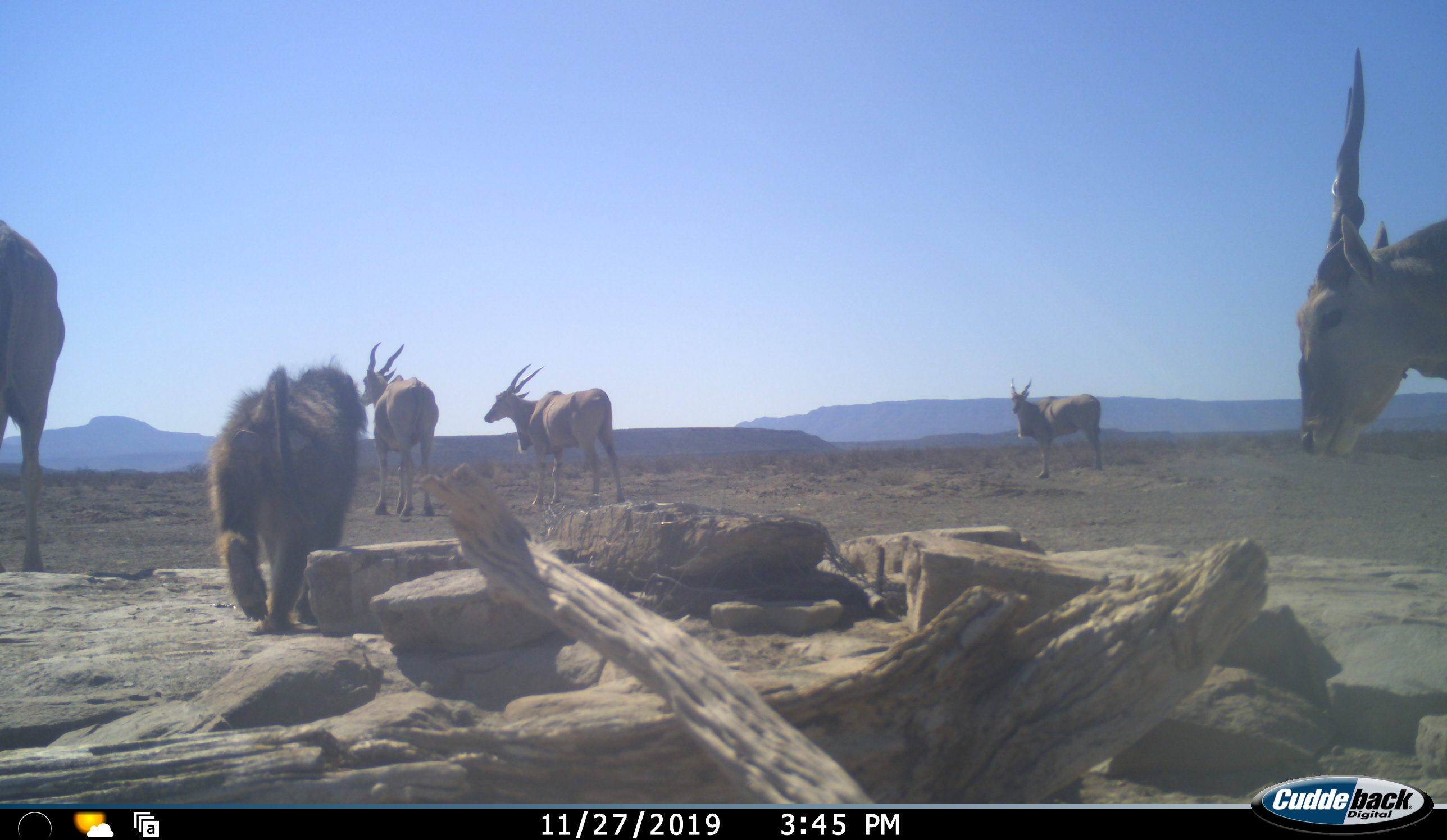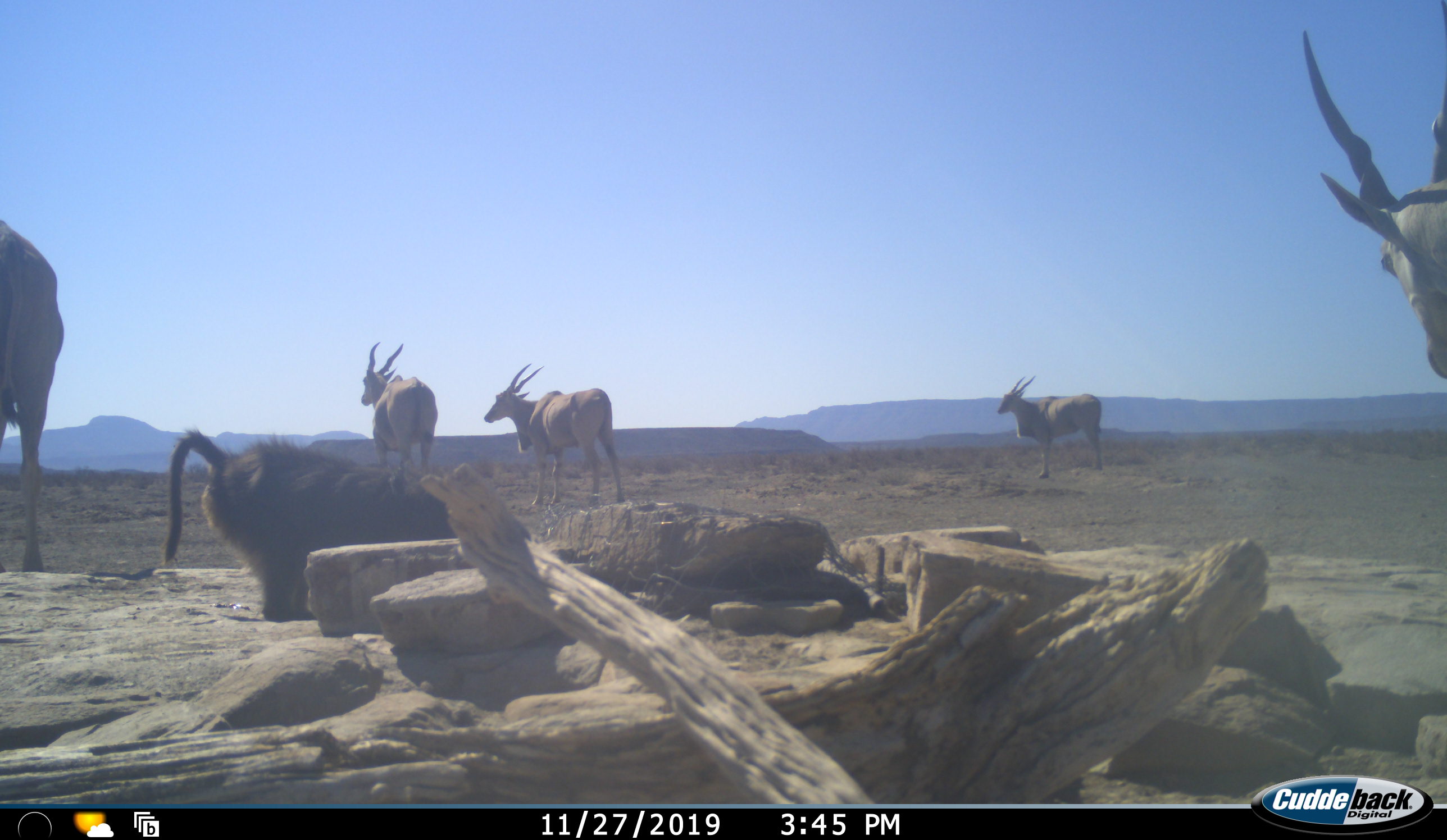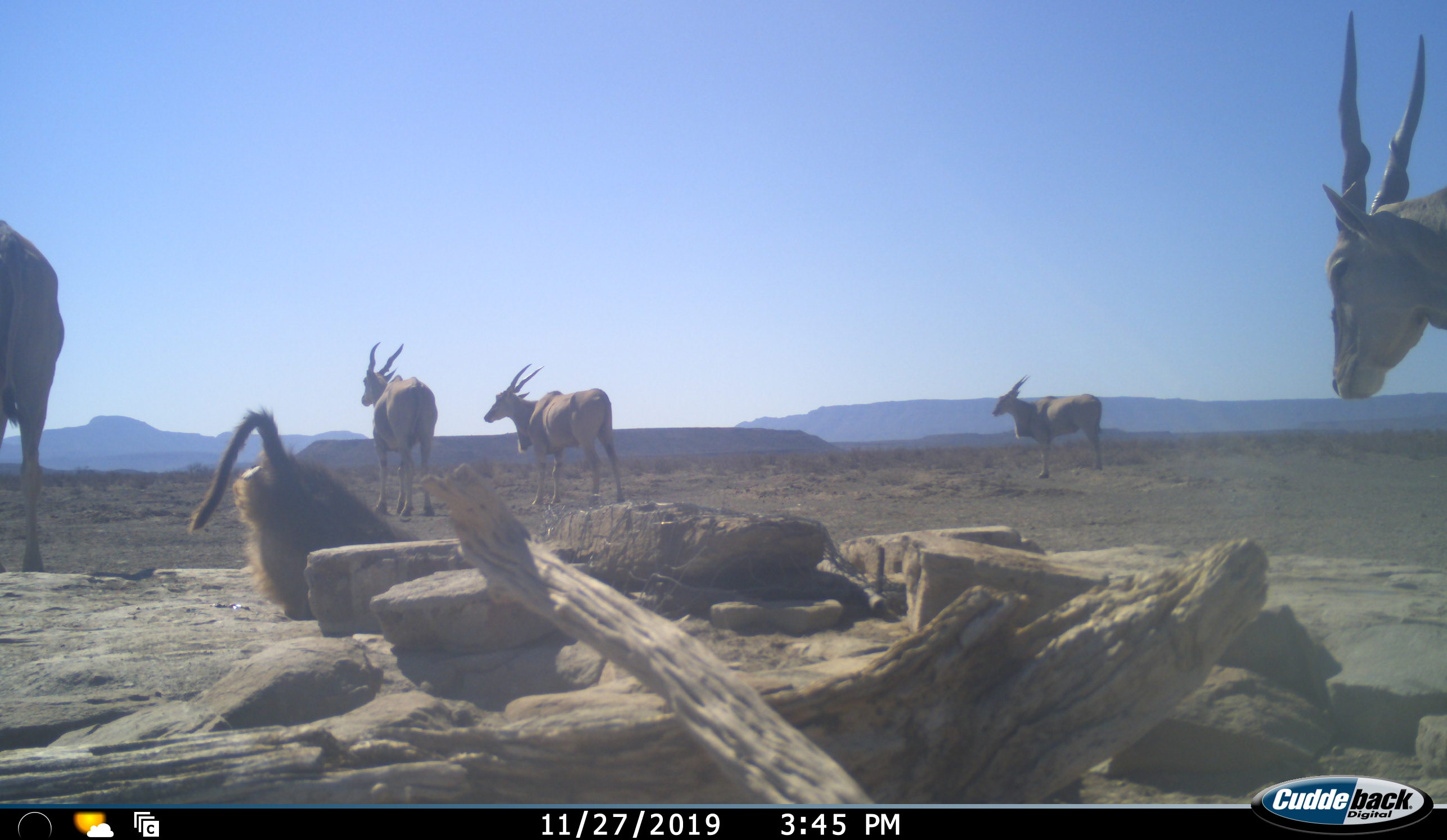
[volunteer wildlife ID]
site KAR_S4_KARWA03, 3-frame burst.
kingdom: Animalia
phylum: Chordata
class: Mammalia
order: Primates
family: Cercopithecidae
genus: Papio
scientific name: Papio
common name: baboon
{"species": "baboon (Papio)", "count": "1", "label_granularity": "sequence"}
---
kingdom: Animalia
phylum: Chordata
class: Mammalia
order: Artiodactyla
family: Bovidae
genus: Tragelaphus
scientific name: Tragelaphus oryx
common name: eland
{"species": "eland (Tragelaphus oryx)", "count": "5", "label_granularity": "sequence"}